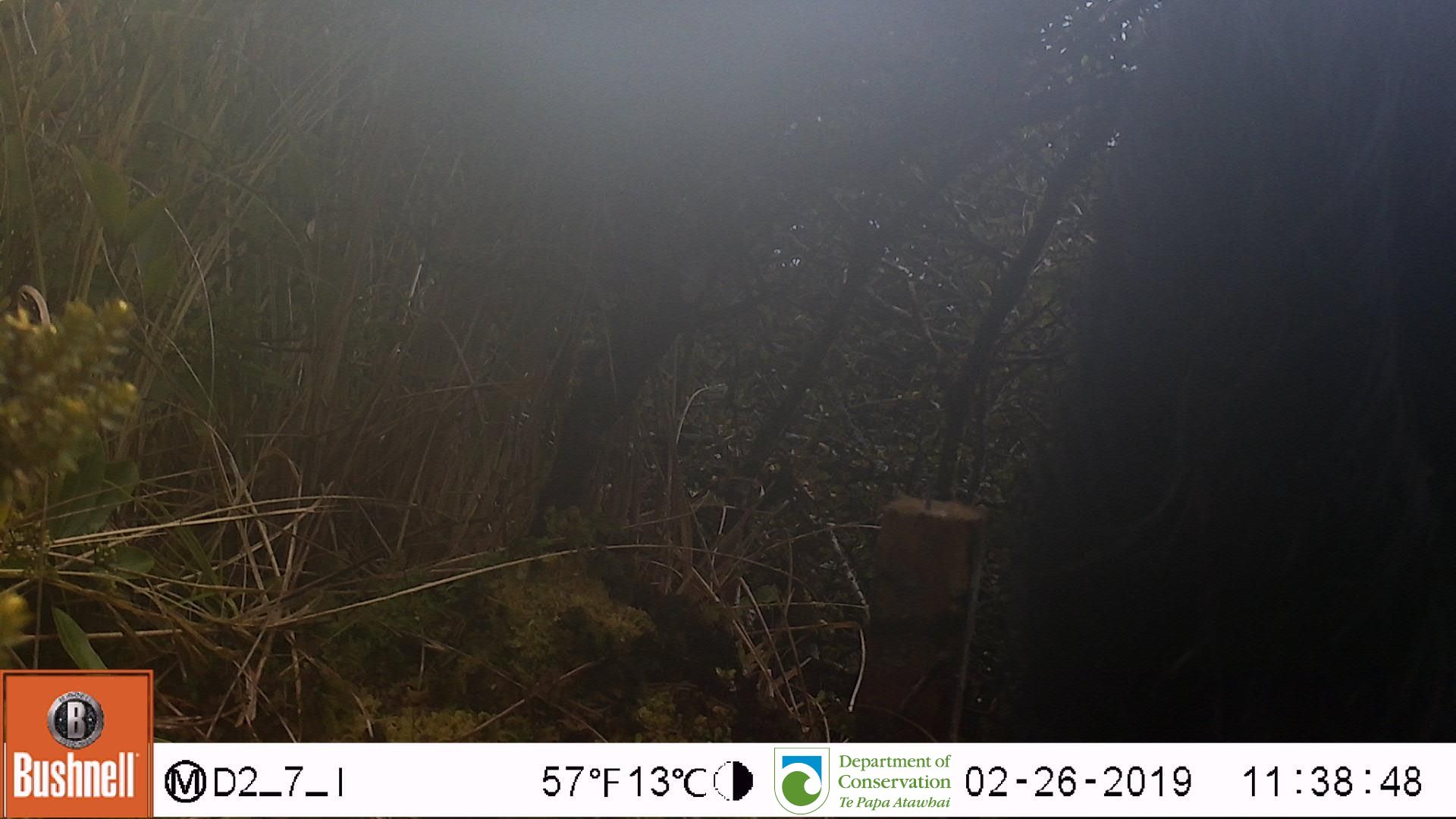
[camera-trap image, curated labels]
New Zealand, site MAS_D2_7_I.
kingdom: Animalia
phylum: Chordata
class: Mammalia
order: Artiodactyla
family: Suidae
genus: Sus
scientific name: Sus scrofa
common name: pig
Pig (Sus scrofa).